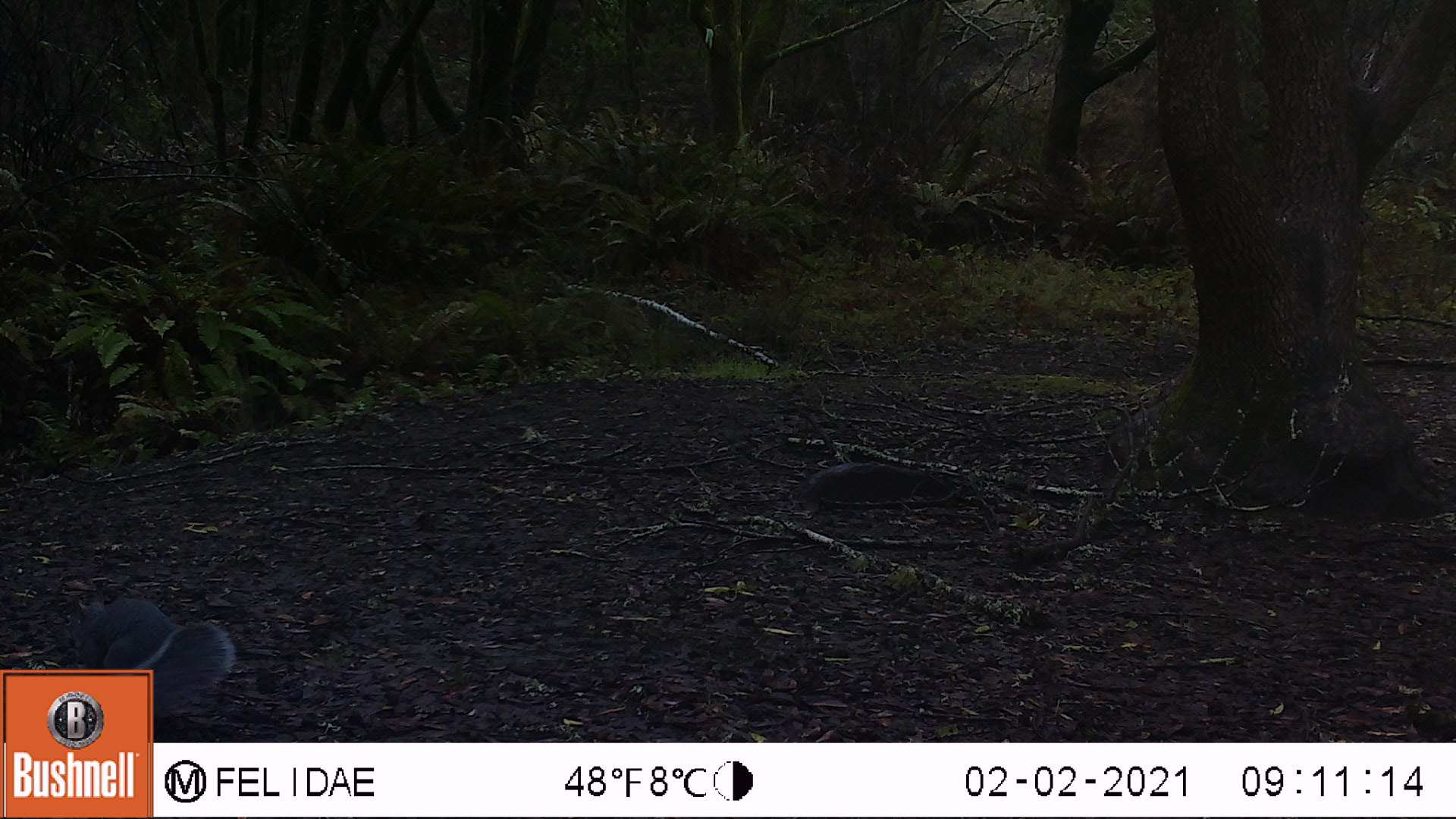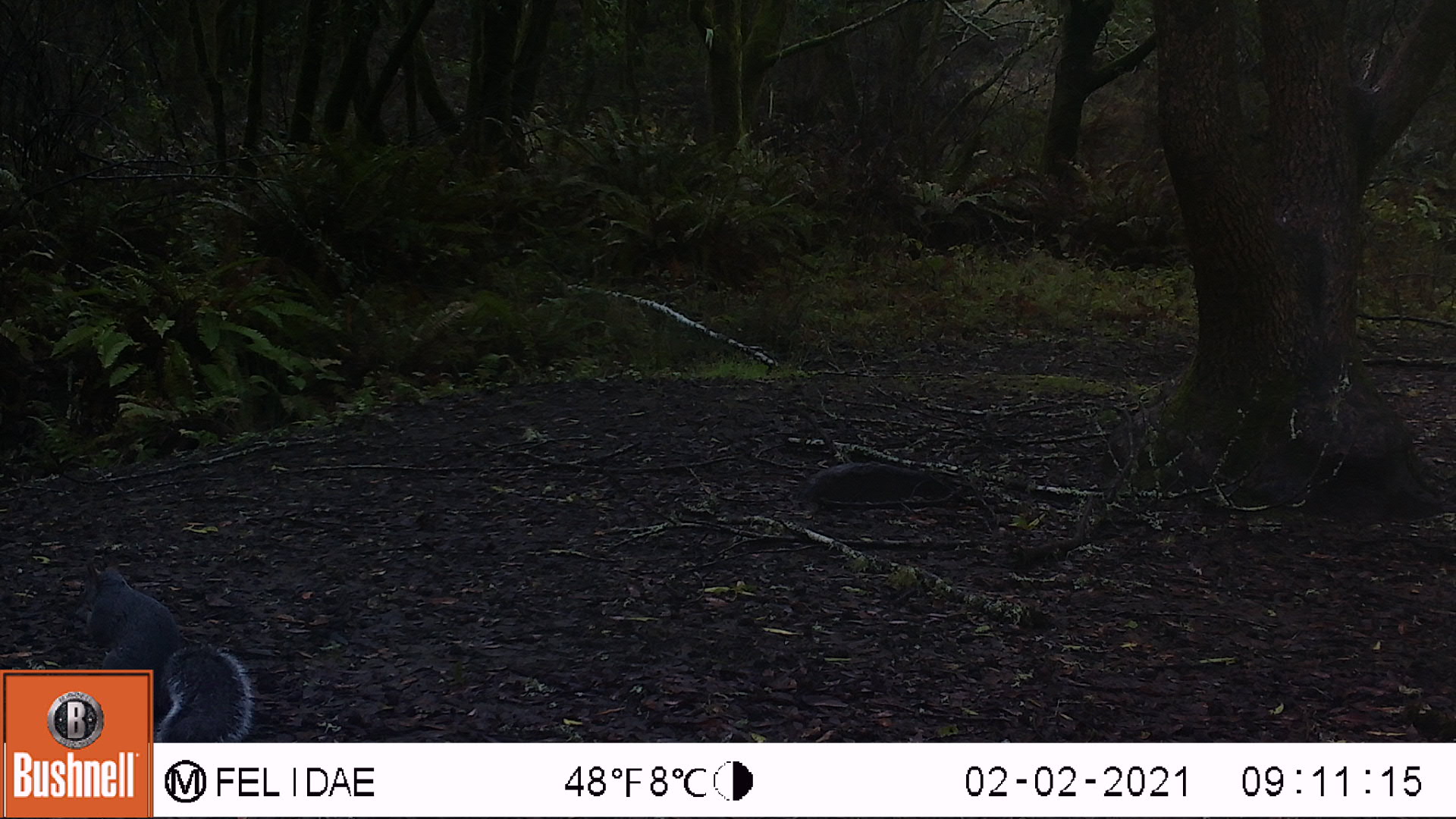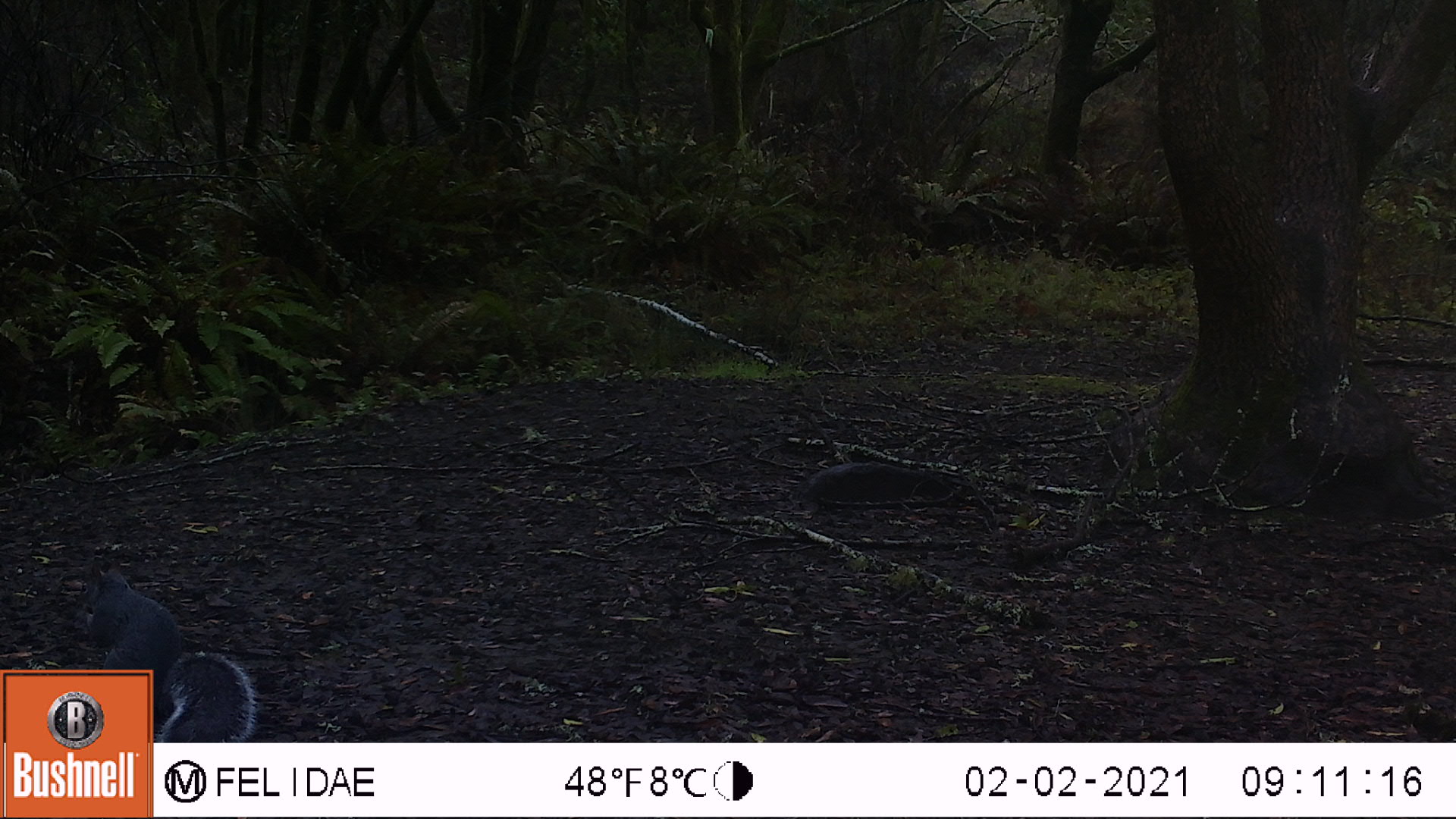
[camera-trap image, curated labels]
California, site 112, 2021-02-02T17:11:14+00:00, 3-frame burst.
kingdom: Animalia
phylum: Chordata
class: Mammalia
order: Rodentia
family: Sciuridae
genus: Sciurus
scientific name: Sciurus griseus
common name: western gray squirrel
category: western grey squirrel